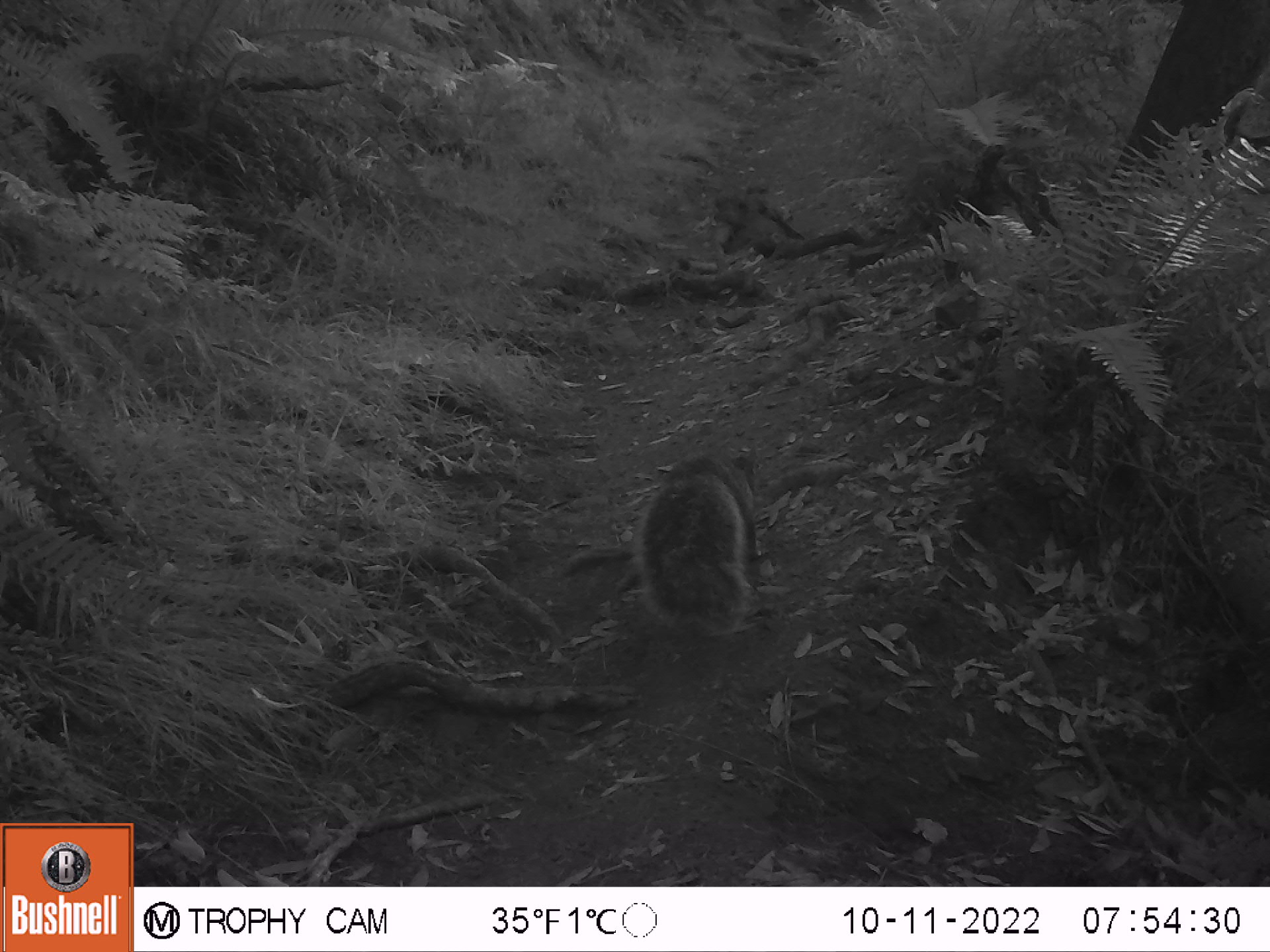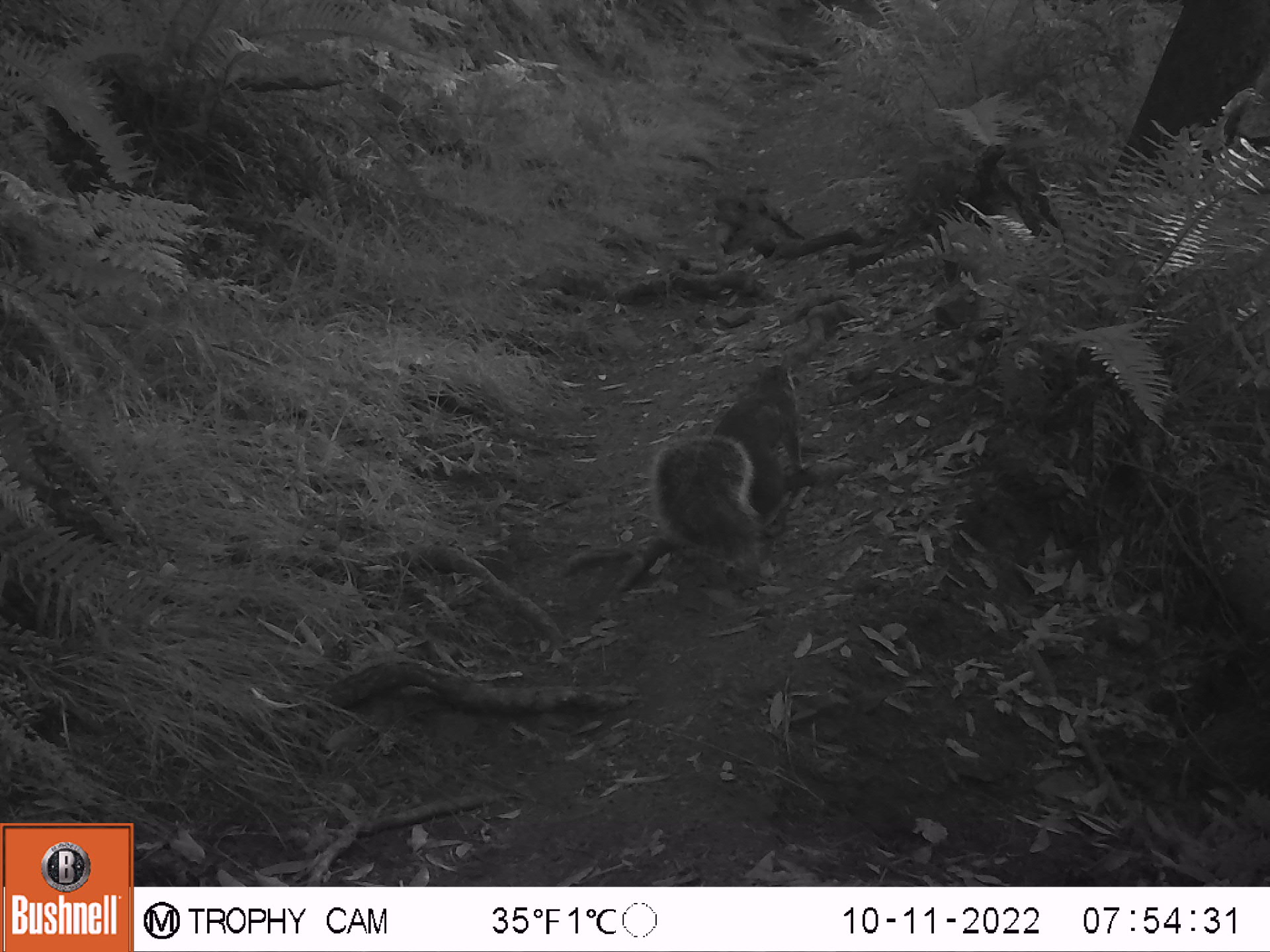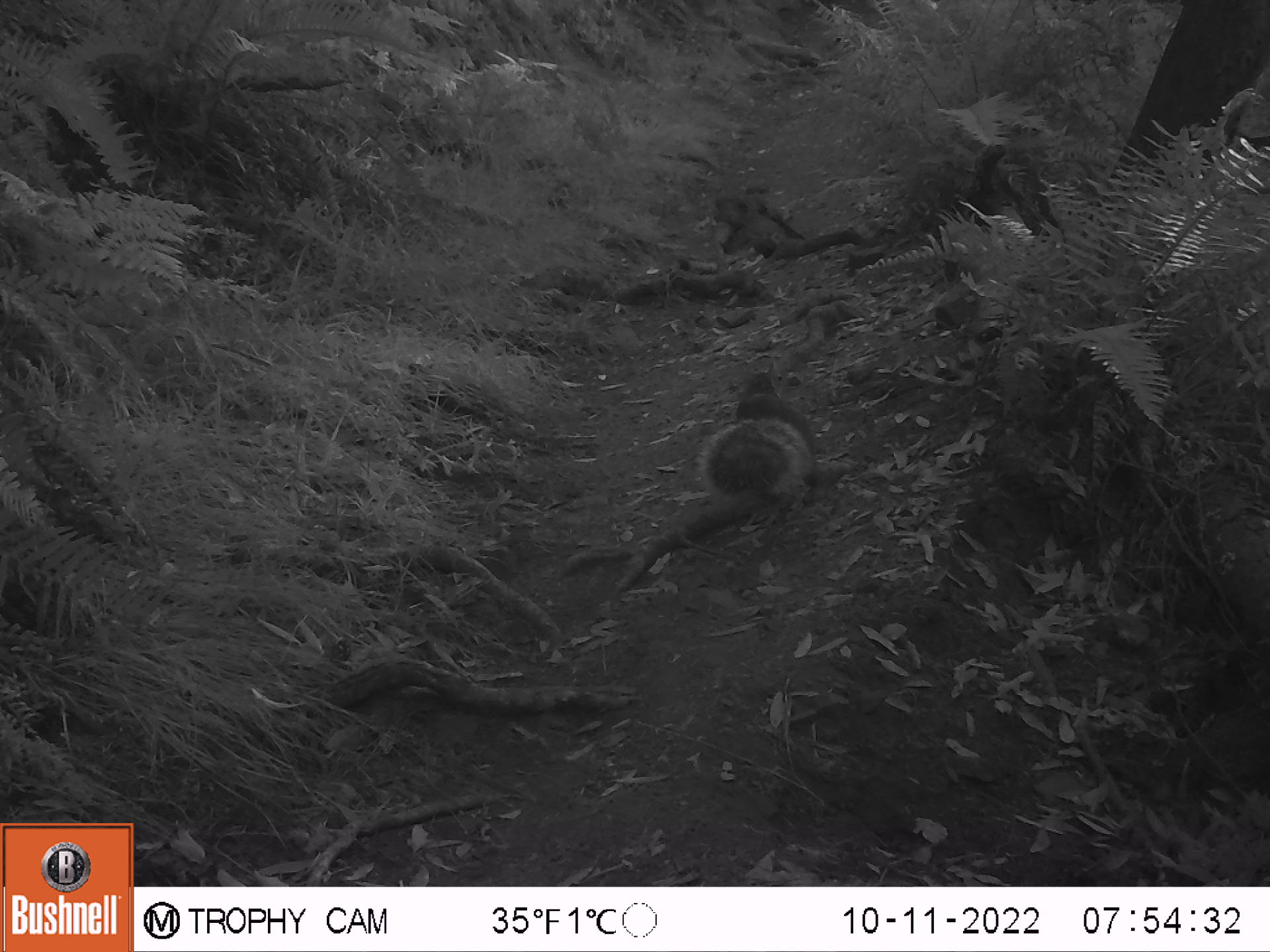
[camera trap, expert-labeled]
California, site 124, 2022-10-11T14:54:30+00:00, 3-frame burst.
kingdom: Animalia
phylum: Chordata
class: Mammalia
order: Rodentia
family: Sciuridae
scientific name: Sciuridae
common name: squirrel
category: unknown squirrel